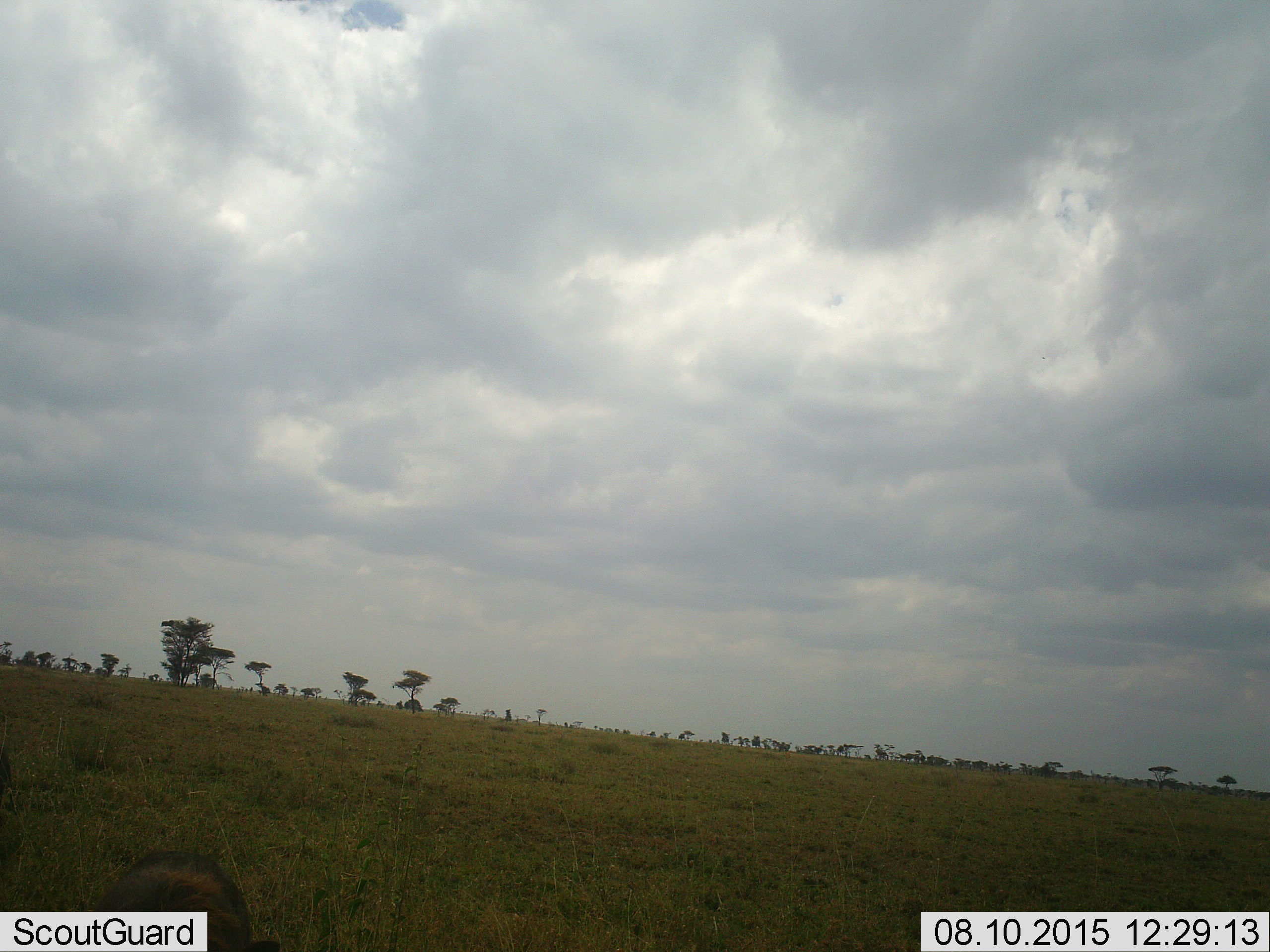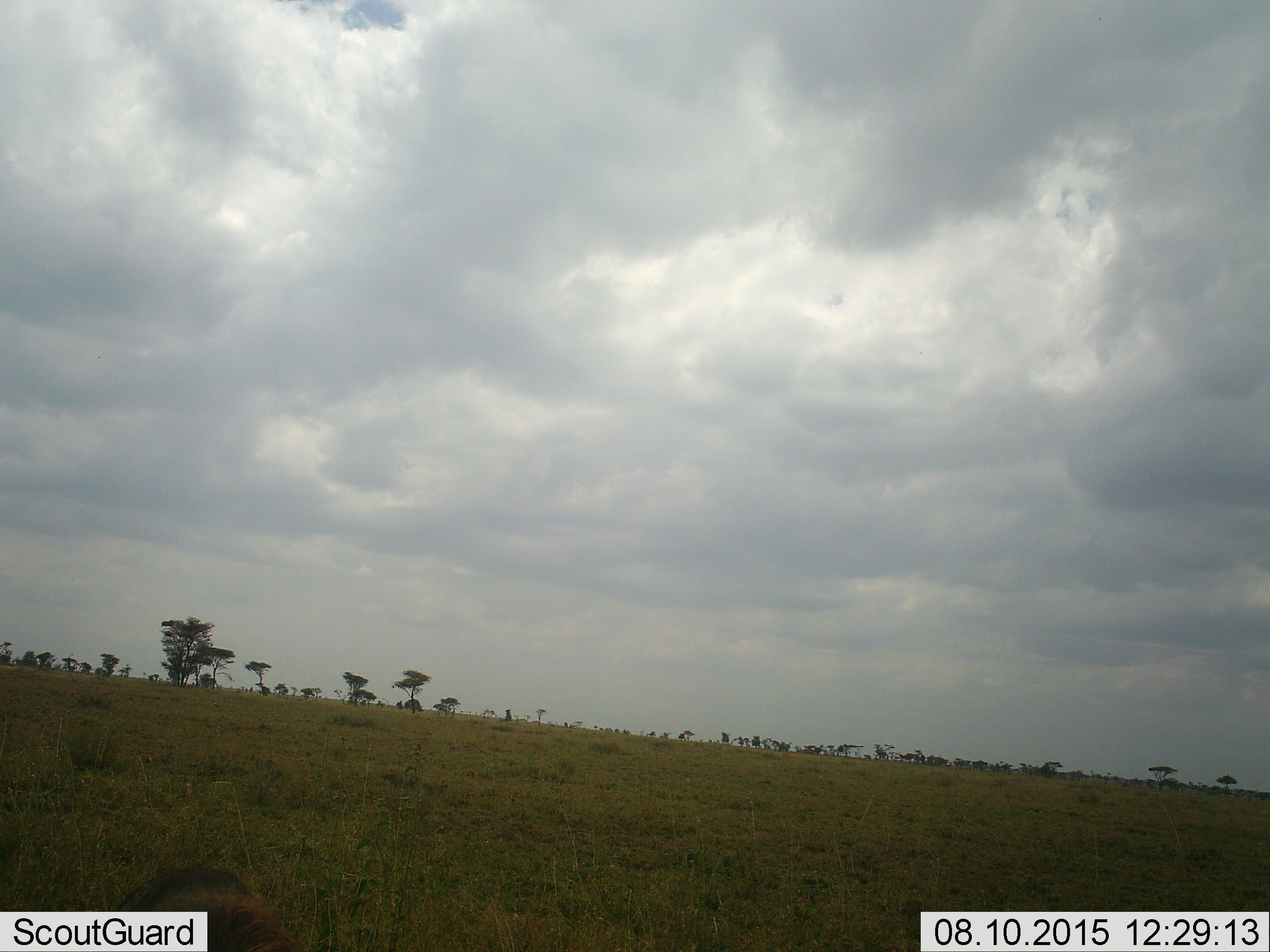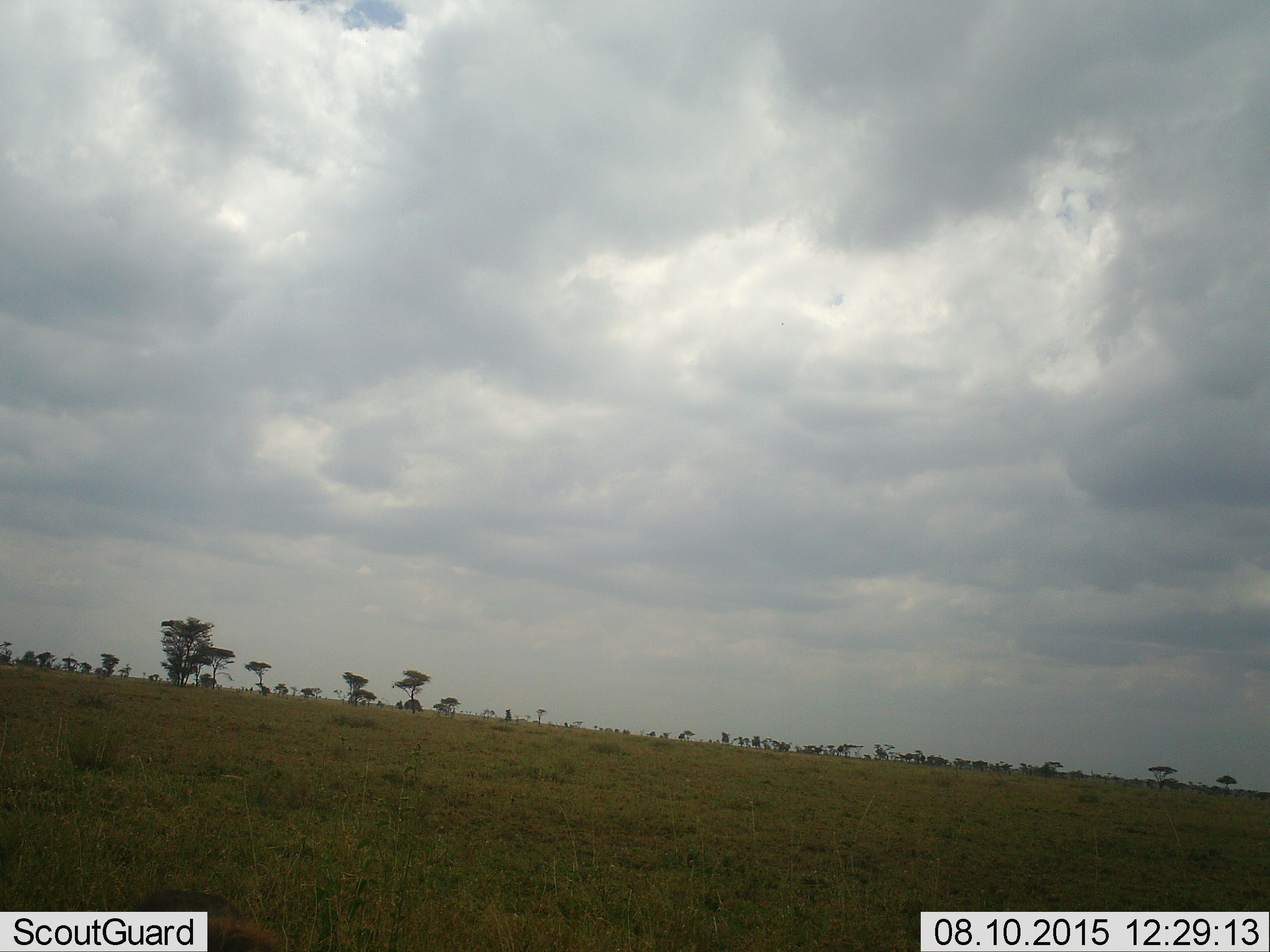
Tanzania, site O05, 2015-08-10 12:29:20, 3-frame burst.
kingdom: Animalia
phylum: Chordata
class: Mammalia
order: Artiodactyla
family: Suidae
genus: Phacochoerus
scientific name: Phacochoerus africanus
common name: warthog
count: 1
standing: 0%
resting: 0%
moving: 100%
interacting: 0%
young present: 0%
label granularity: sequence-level